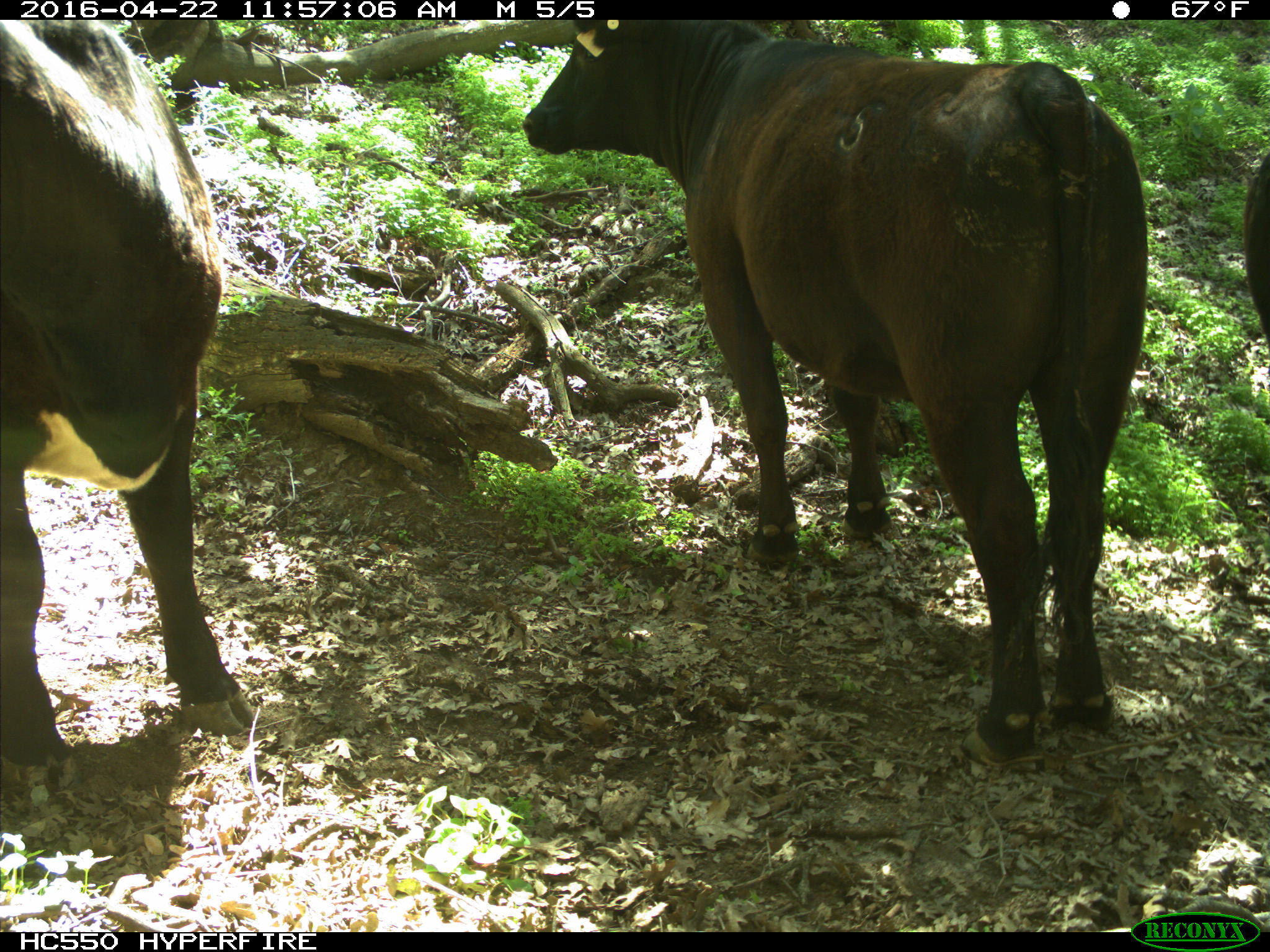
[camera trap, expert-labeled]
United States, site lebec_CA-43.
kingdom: Animalia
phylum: Chordata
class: Mammalia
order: Artiodactyla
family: Bovidae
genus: Bos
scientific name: Bos taurus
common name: domestic cow